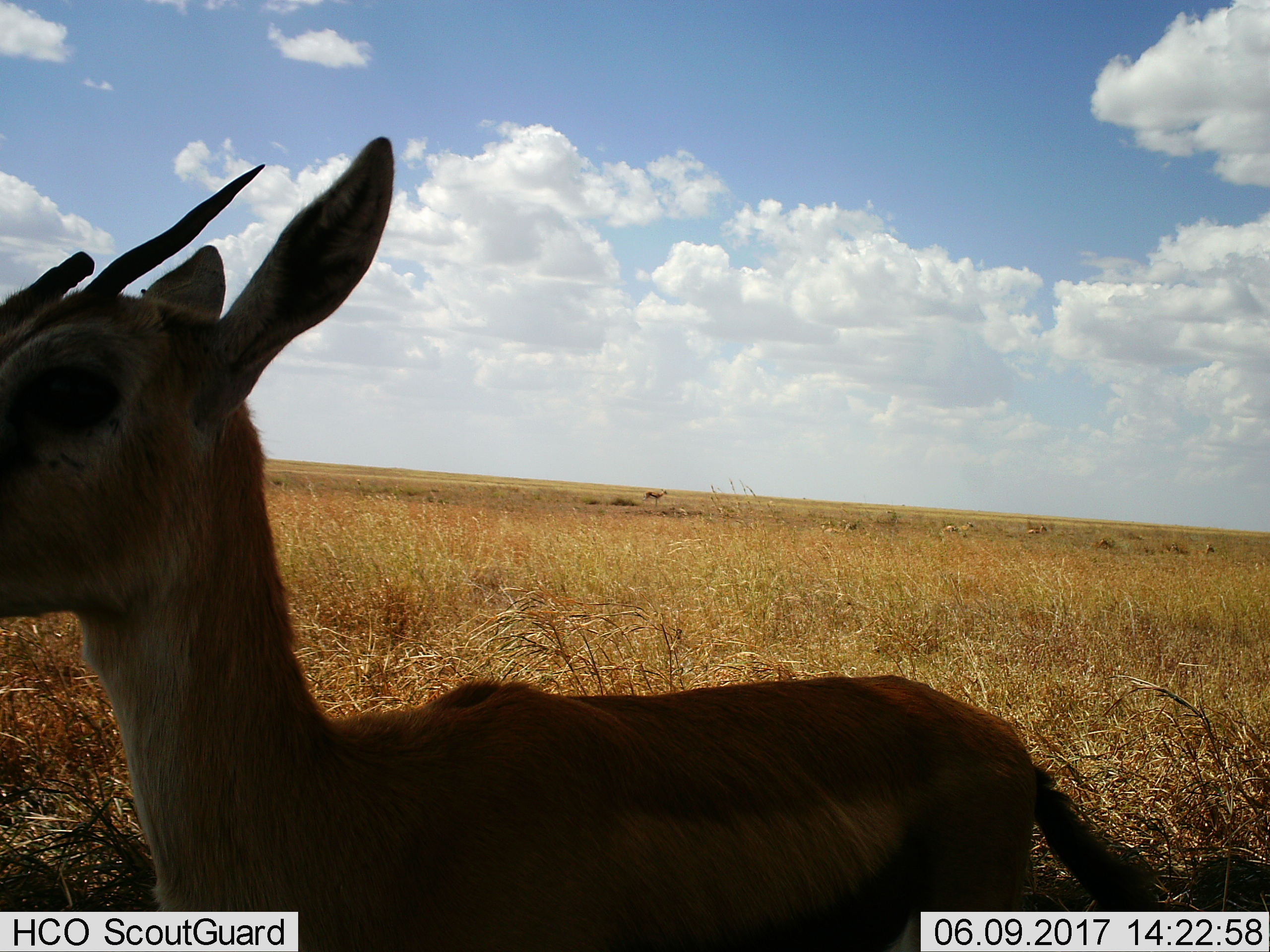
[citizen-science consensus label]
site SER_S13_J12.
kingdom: Animalia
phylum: Chordata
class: Mammalia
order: Artiodactyla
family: Bovidae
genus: Eudorcas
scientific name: Eudorcas thomsonii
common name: thomson's gazelle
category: gazellethomsons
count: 3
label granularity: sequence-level